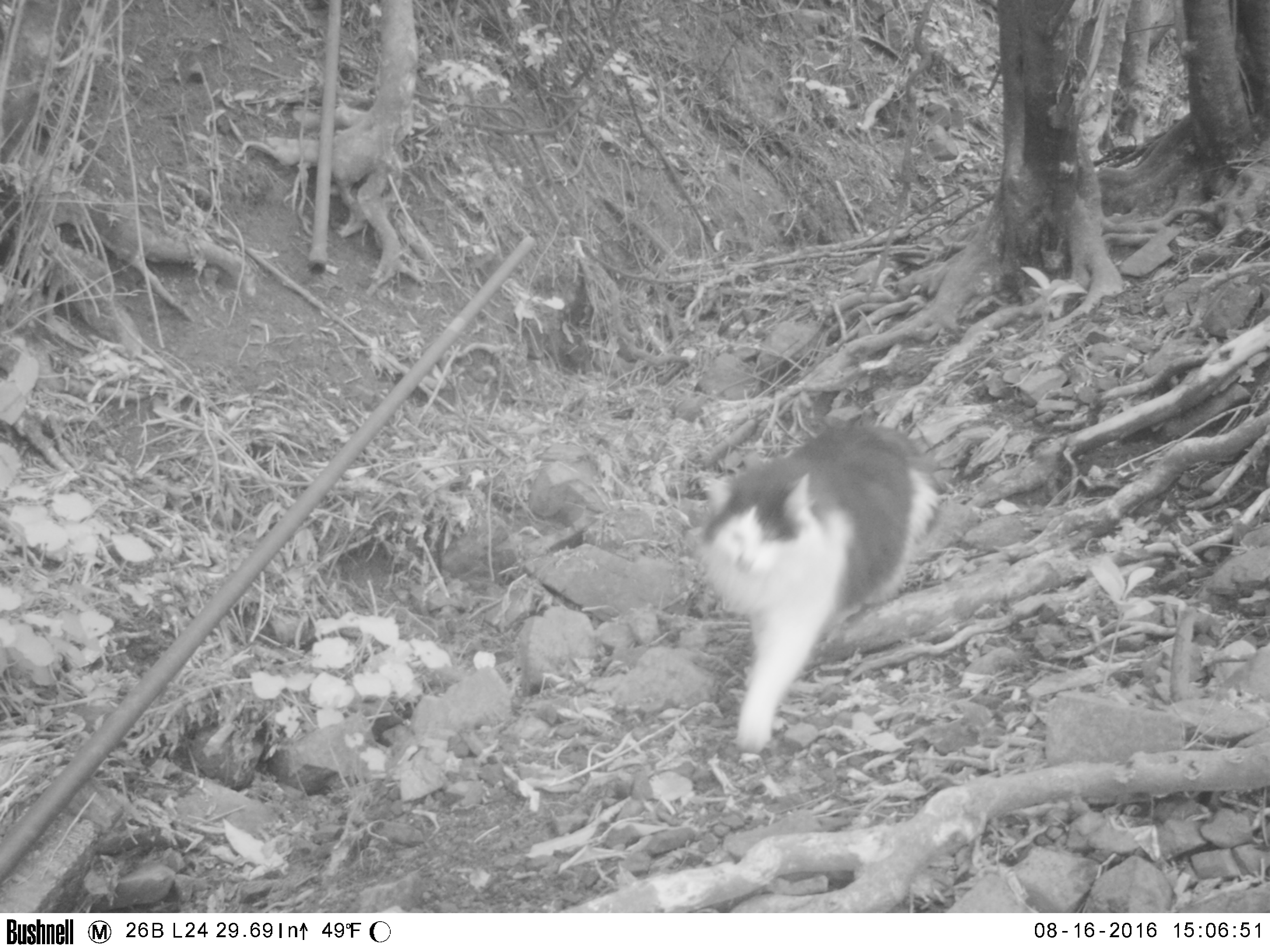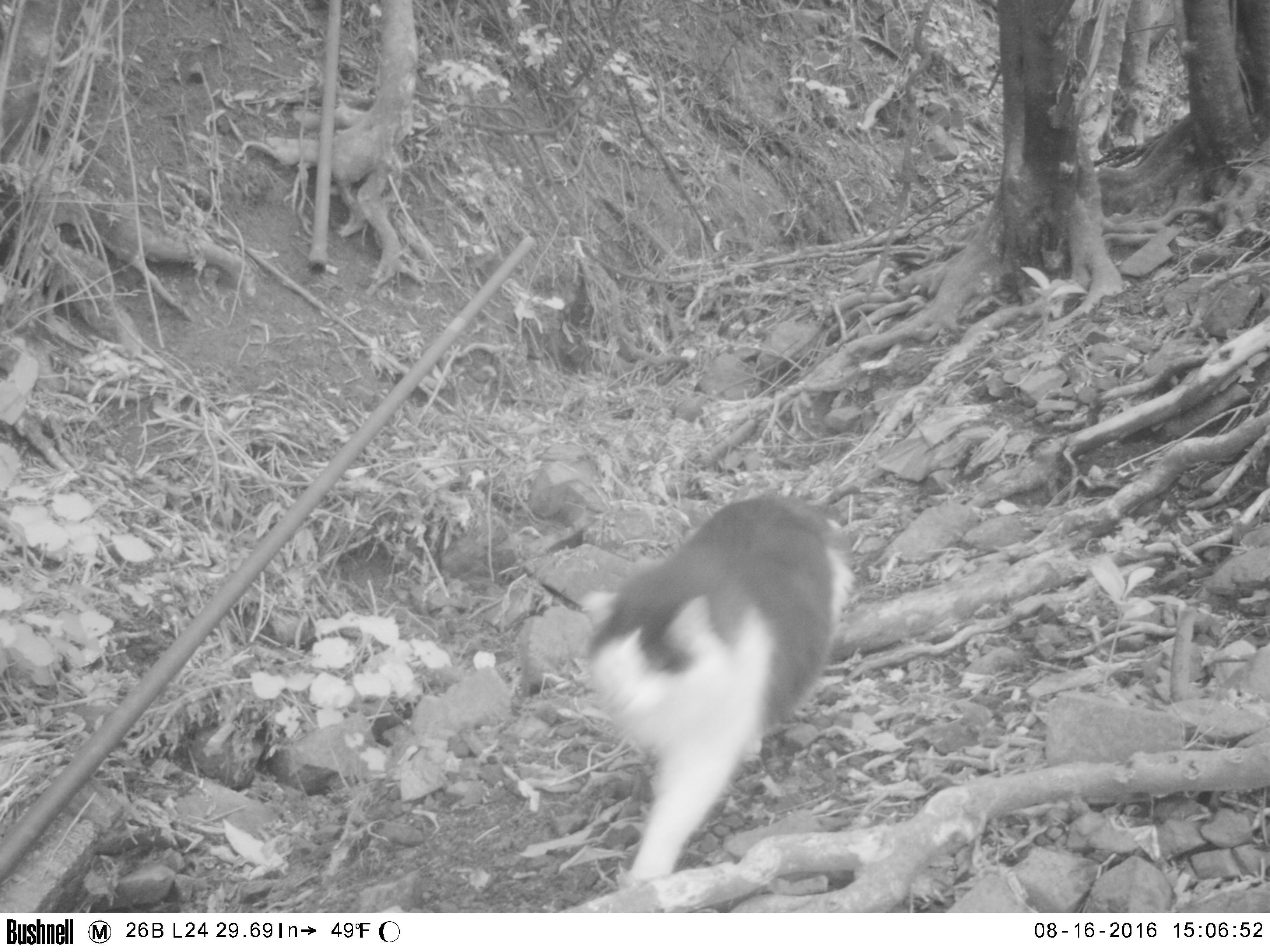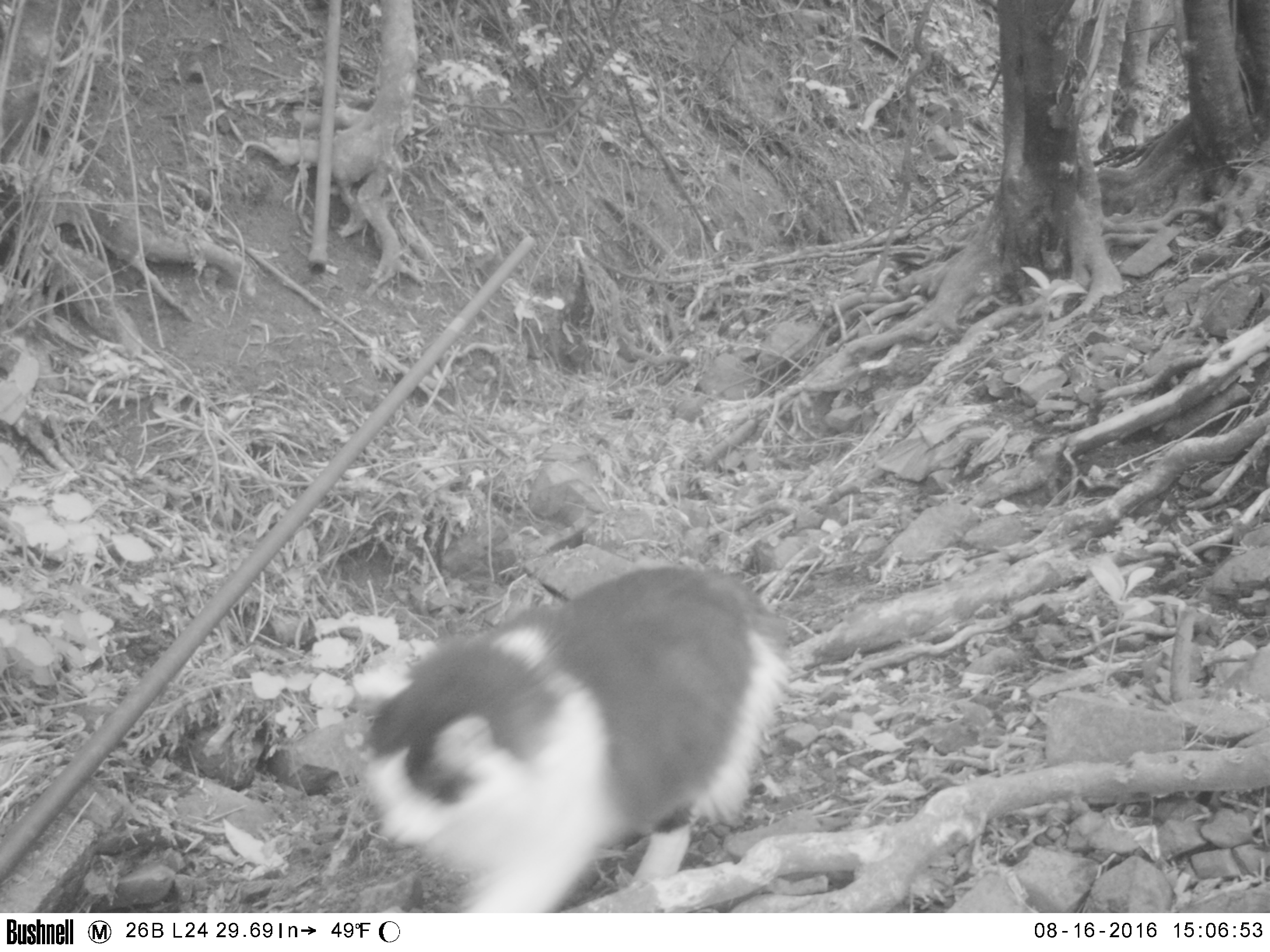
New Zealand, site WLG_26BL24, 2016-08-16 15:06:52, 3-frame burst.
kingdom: Animalia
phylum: Chordata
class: Mammalia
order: Carnivora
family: Felidae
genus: Felis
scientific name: Felis catus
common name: domestic cat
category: cat